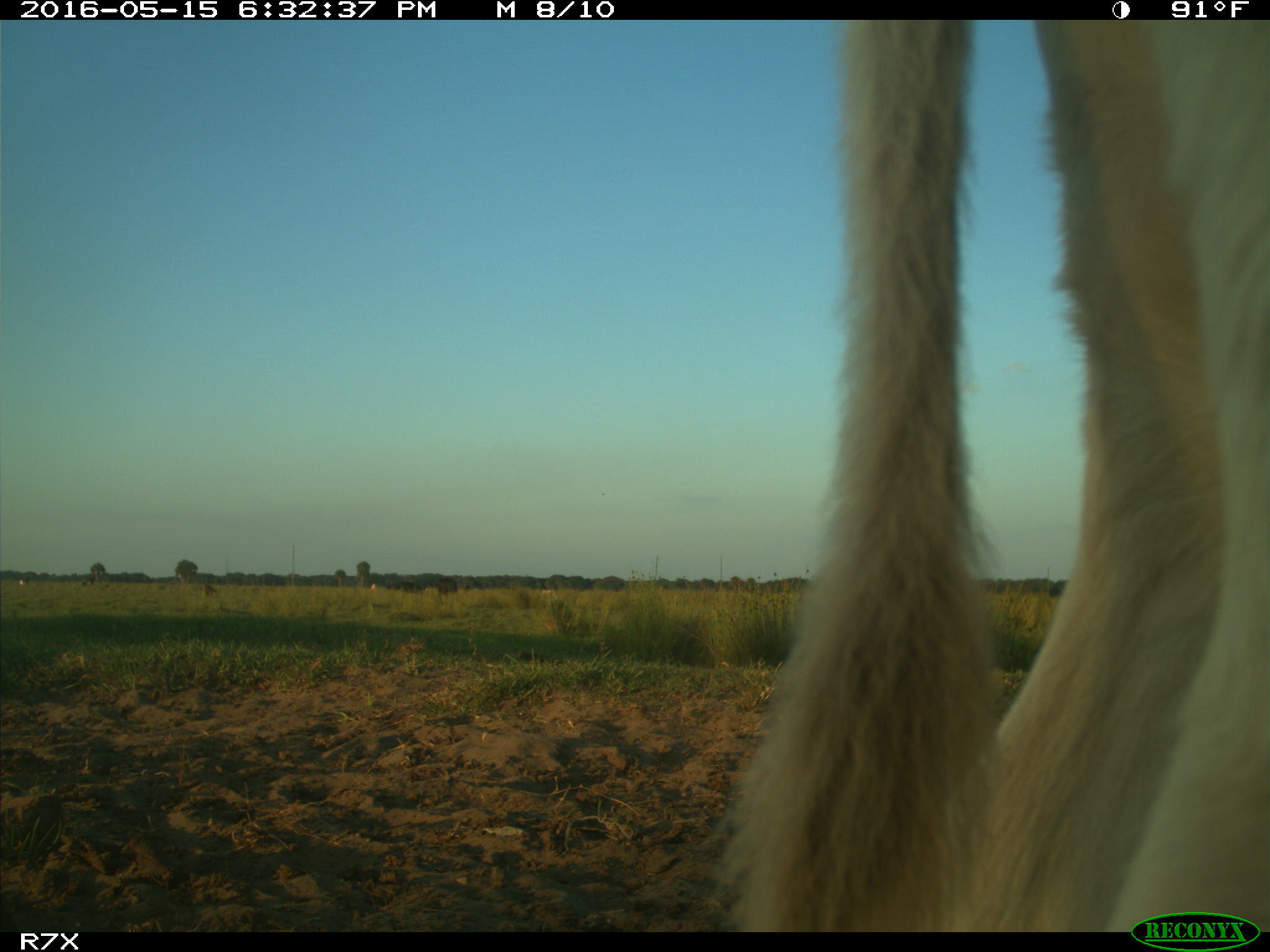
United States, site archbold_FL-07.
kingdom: Animalia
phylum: Chordata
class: Mammalia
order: Artiodactyla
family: Bovidae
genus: Bos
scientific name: Bos taurus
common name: domestic cow